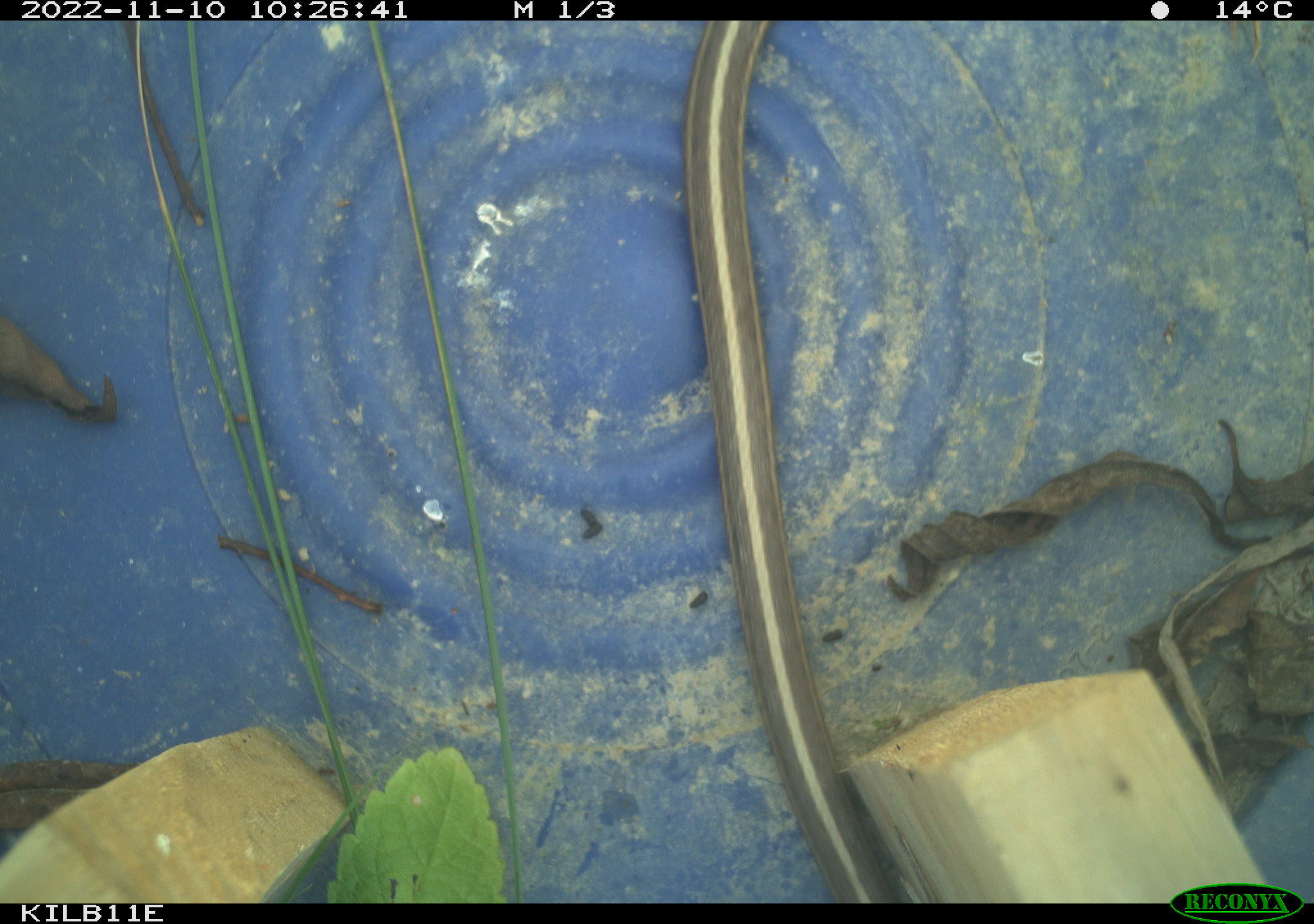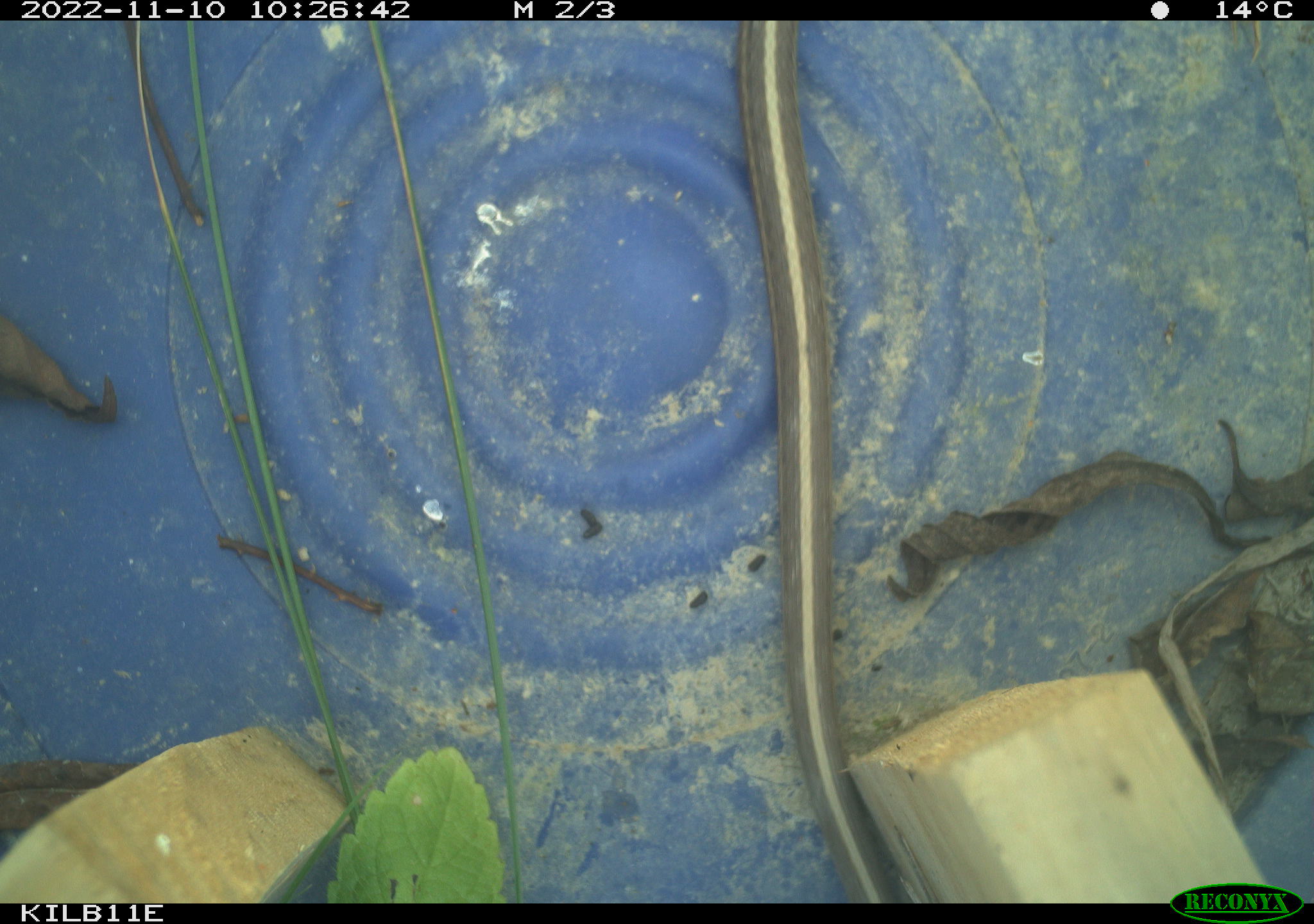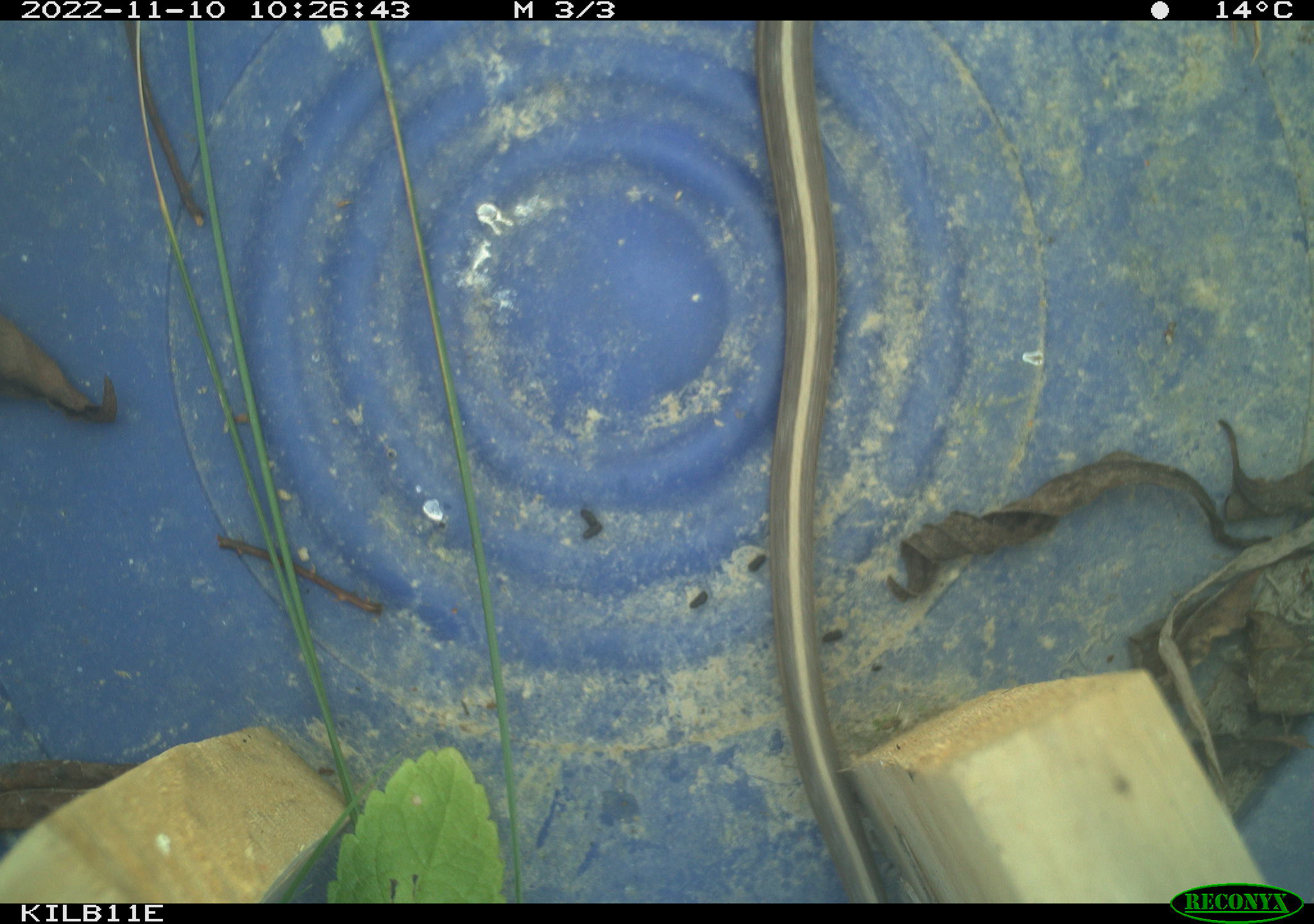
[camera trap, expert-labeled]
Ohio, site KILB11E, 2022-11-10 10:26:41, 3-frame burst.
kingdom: Animalia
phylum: Chordata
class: Reptilia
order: Squamata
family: Colubridae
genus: Thamnophis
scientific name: Thamnophis sirtalis sirtalis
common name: eastern gartersnake